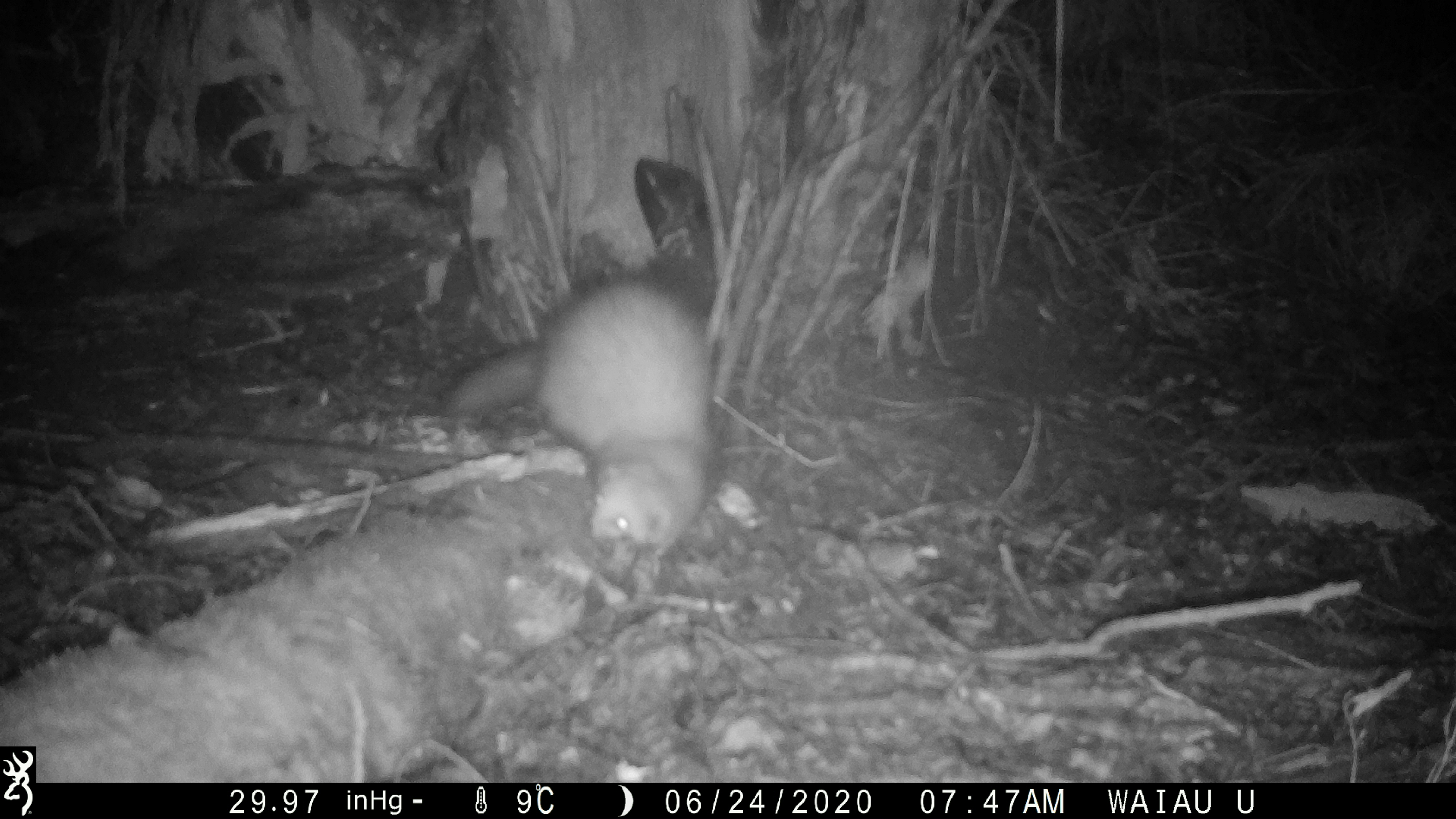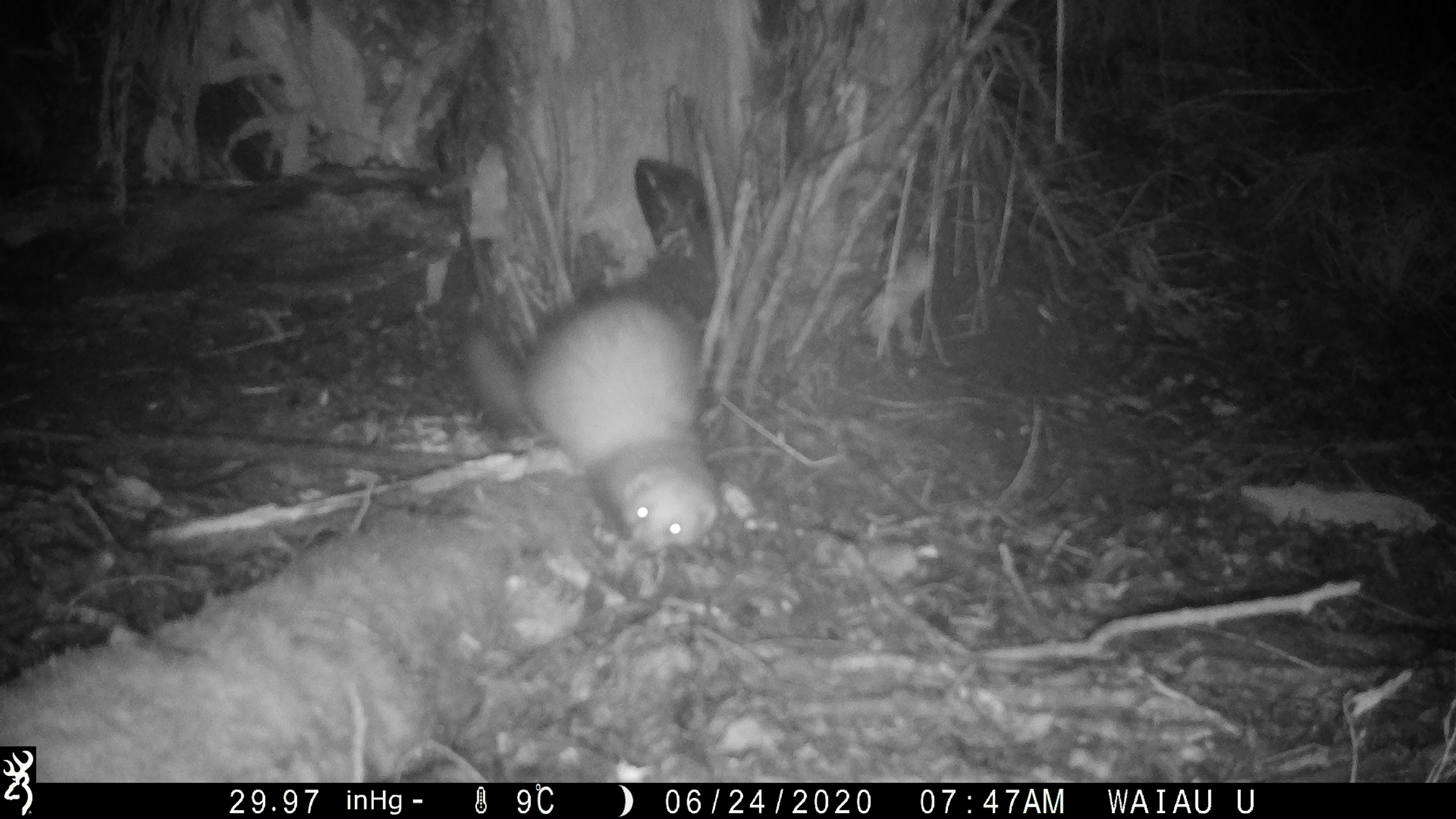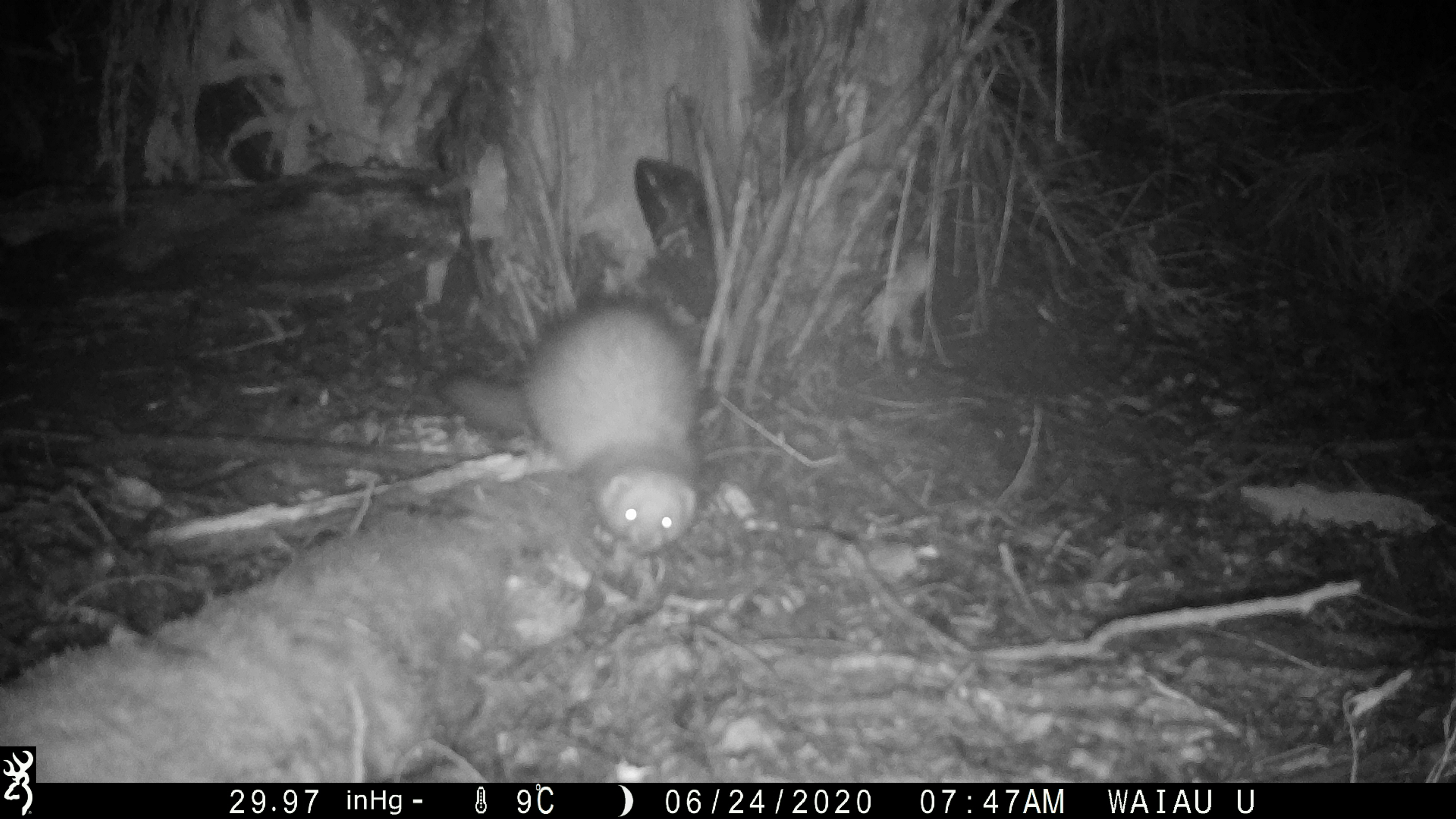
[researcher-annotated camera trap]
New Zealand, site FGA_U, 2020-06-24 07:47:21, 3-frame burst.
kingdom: Animalia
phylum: Chordata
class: Mammalia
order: Carnivora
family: Mustelidae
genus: Mustela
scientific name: Mustela furo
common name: ferret